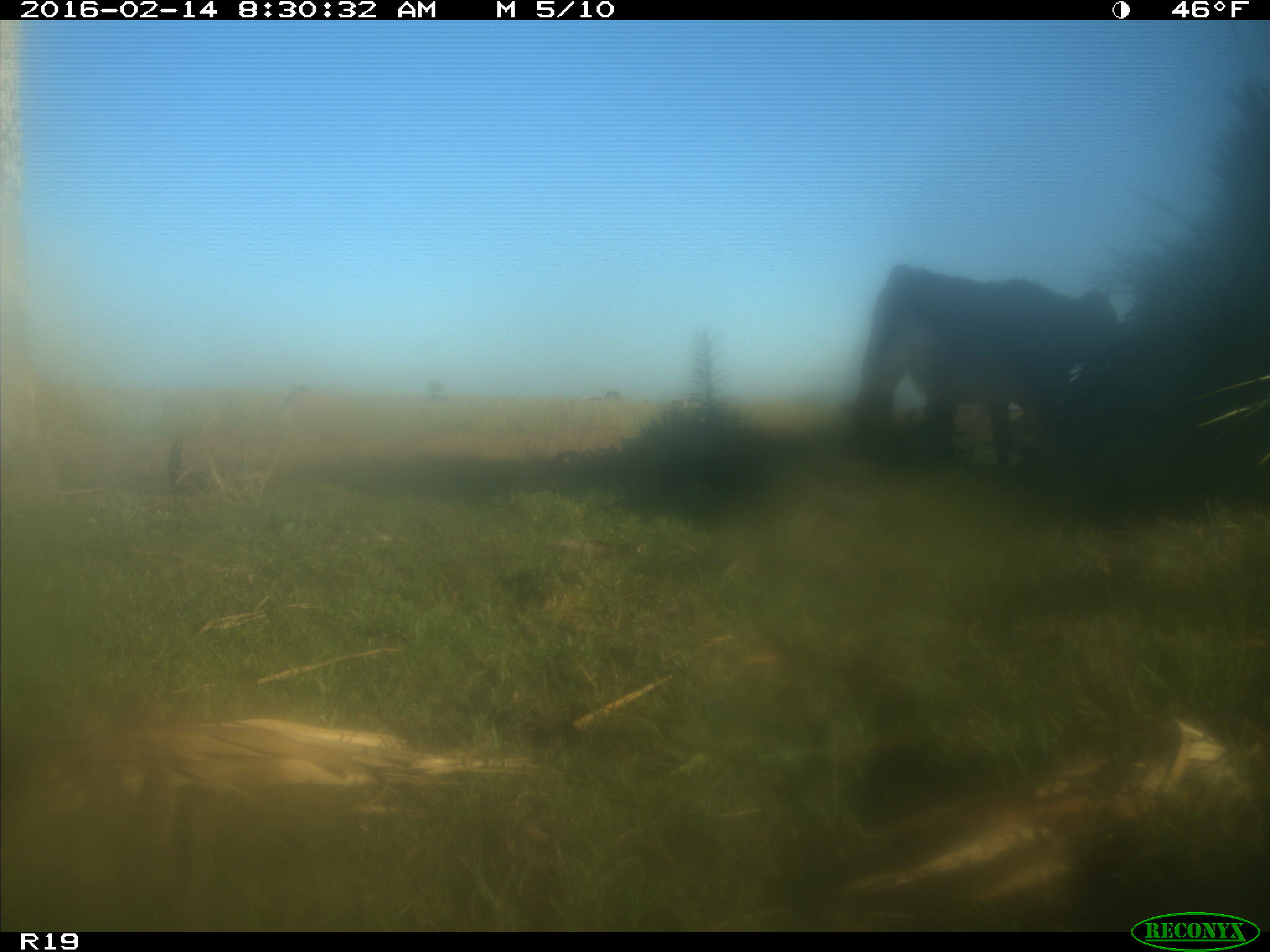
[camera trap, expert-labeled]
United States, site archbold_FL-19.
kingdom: Animalia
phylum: Chordata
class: Mammalia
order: Artiodactyla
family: Bovidae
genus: Bos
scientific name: Bos taurus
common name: domestic cow